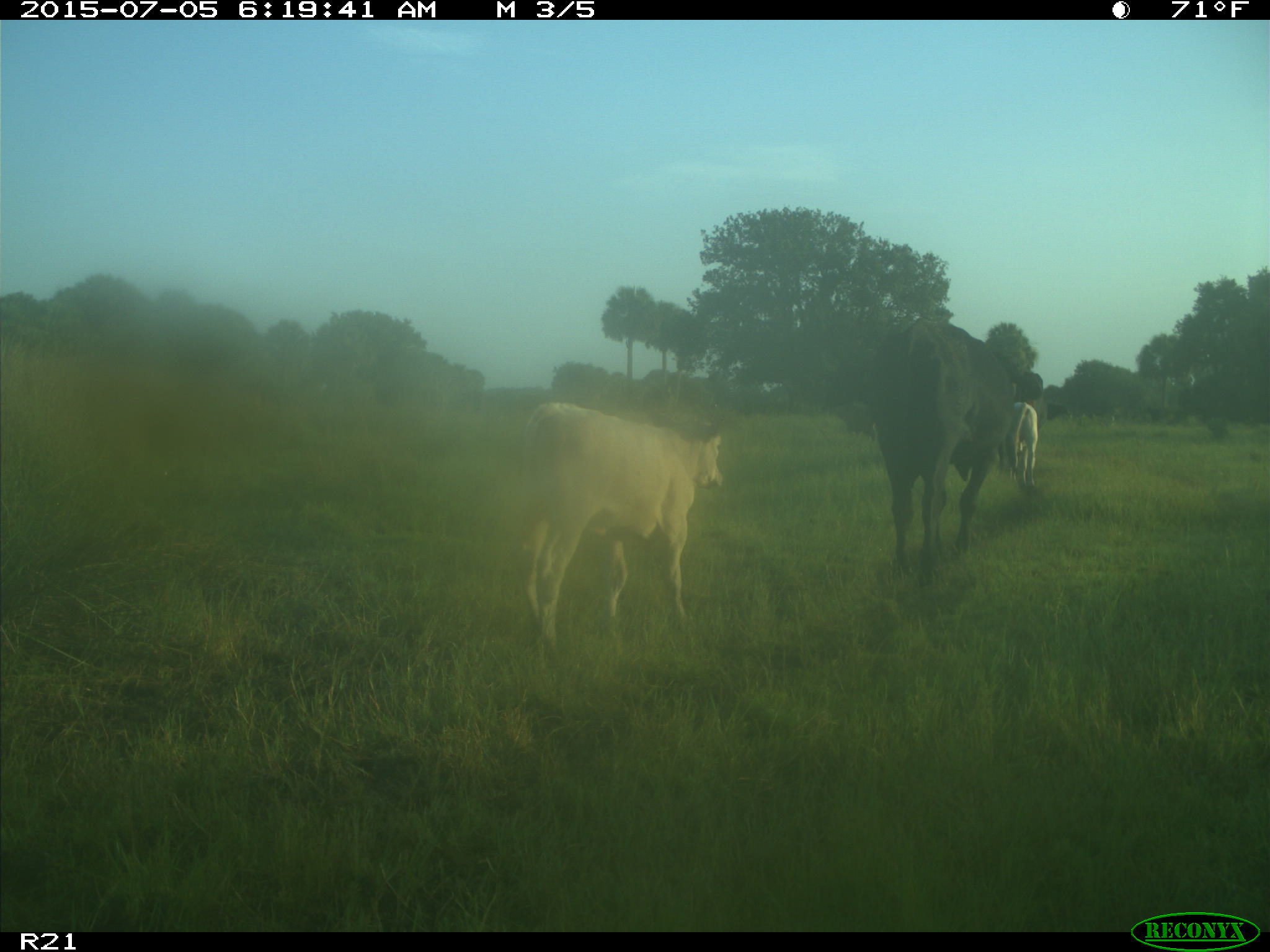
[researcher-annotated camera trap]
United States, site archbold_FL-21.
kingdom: Animalia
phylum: Chordata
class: Mammalia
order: Artiodactyla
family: Bovidae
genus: Bos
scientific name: Bos taurus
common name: domestic cow